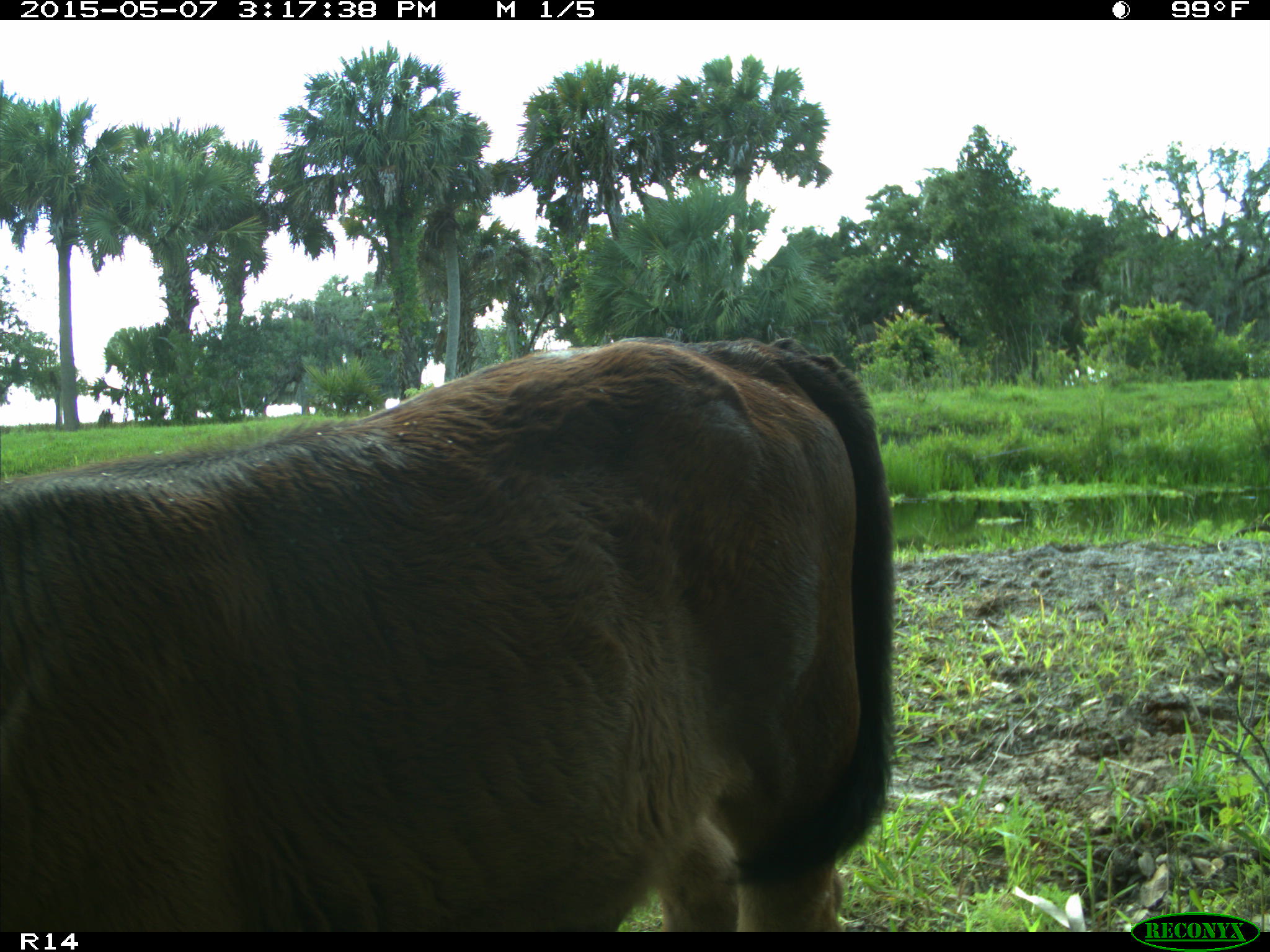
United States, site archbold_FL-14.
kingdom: Animalia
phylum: Chordata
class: Mammalia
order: Artiodactyla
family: Bovidae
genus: Bos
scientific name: Bos taurus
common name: domestic cow